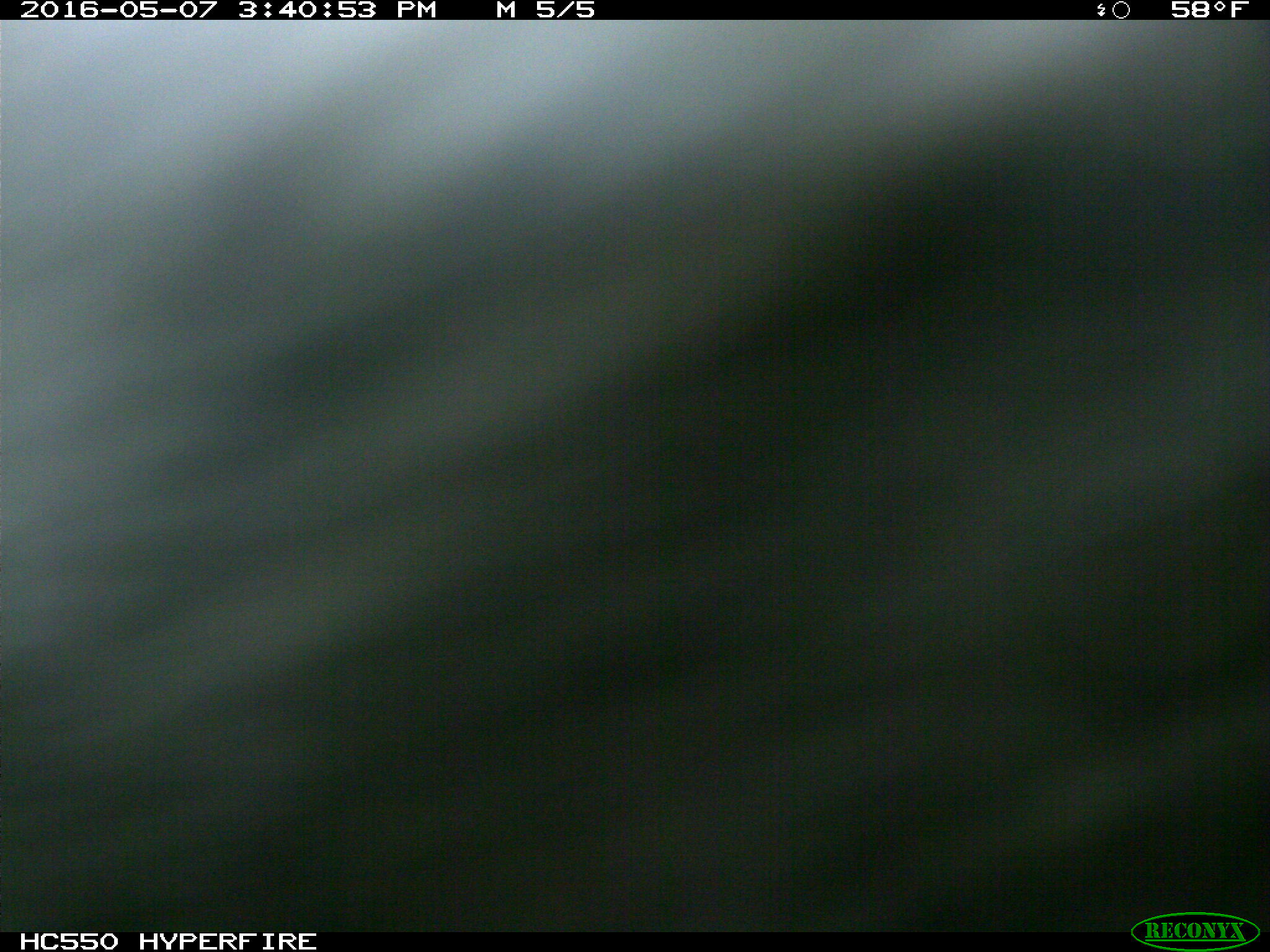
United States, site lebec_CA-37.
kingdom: Animalia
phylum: Chordata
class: Mammalia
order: Artiodactyla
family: Bovidae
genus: Bos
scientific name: Bos taurus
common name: domestic cow